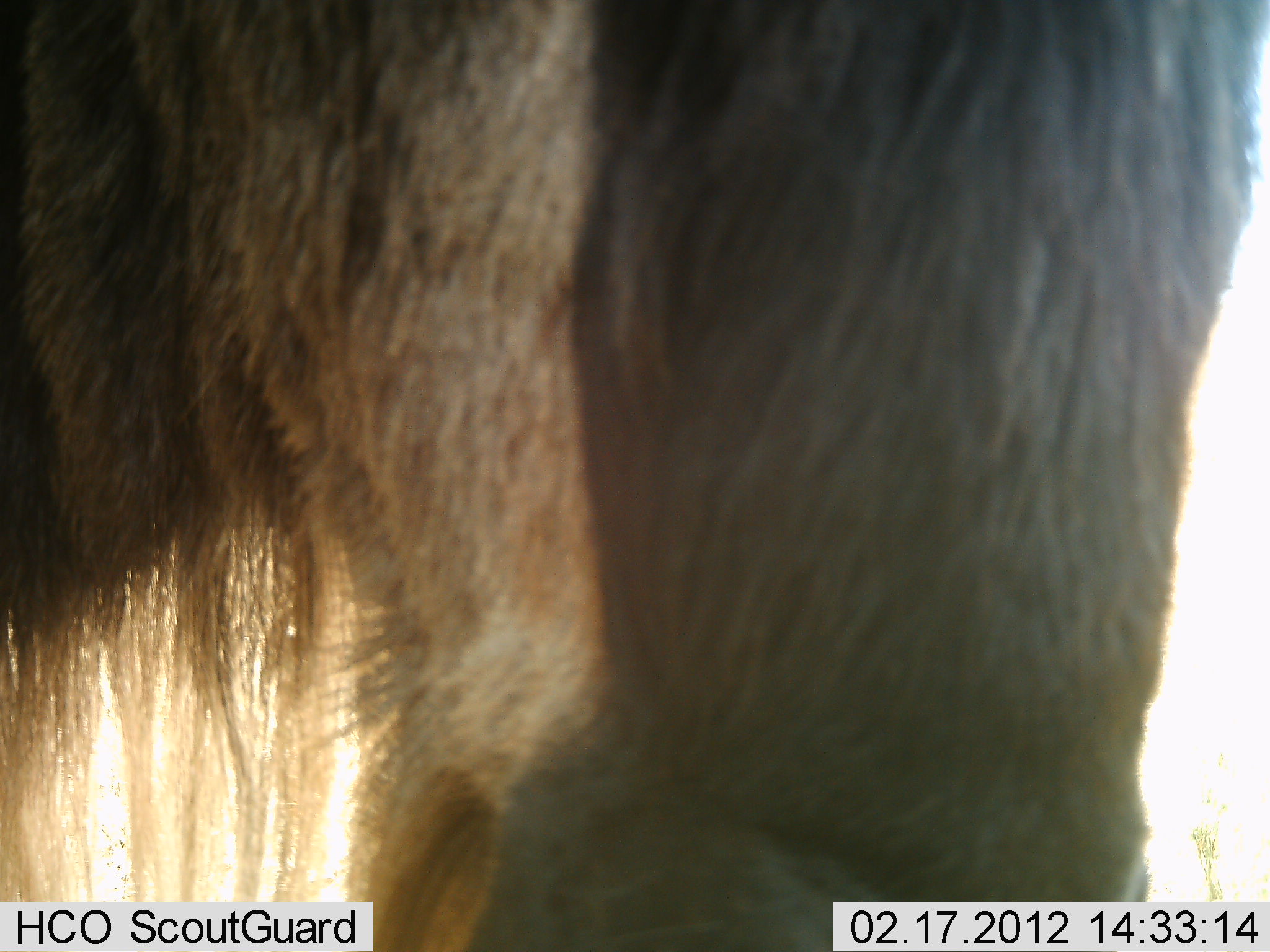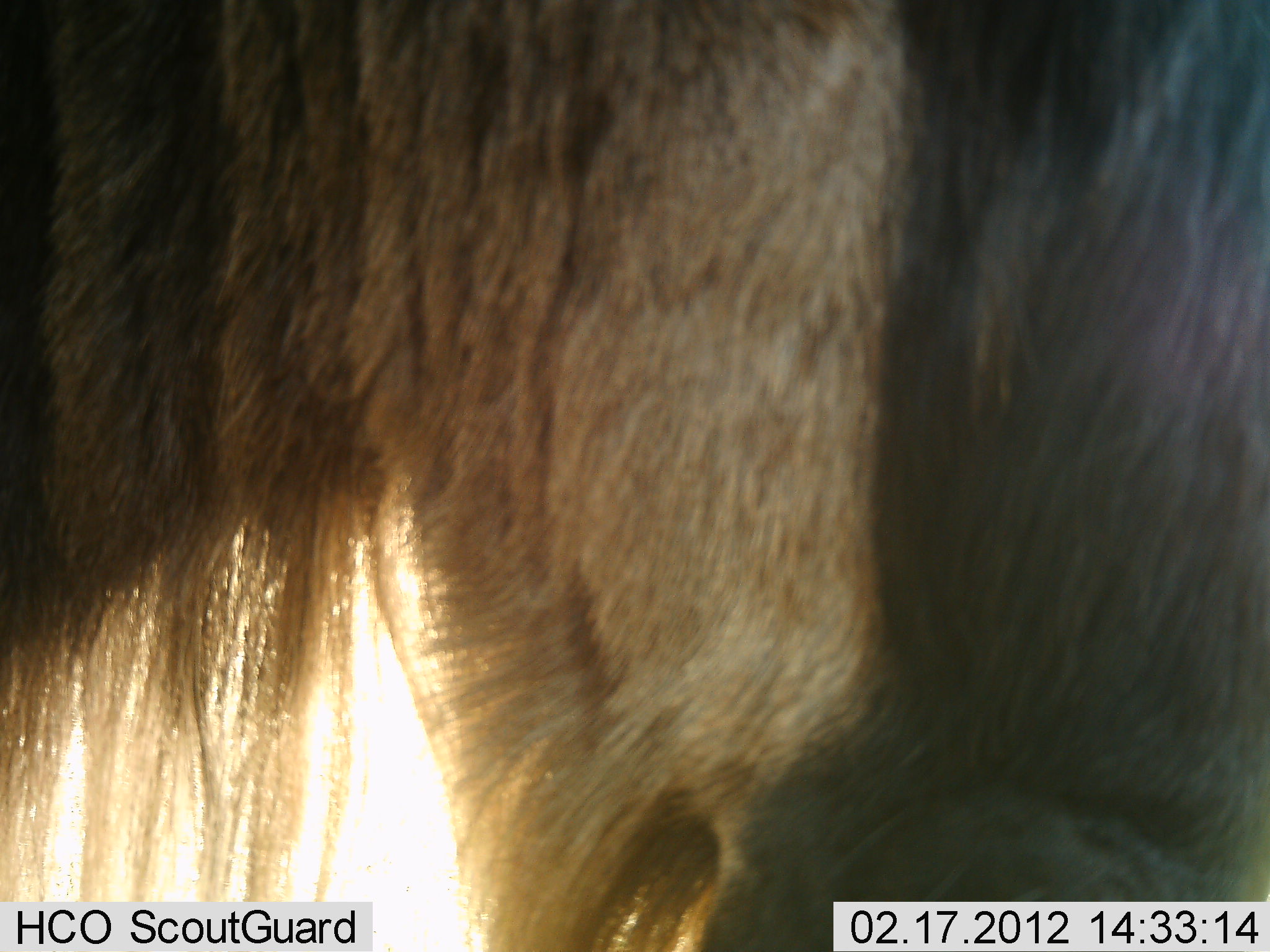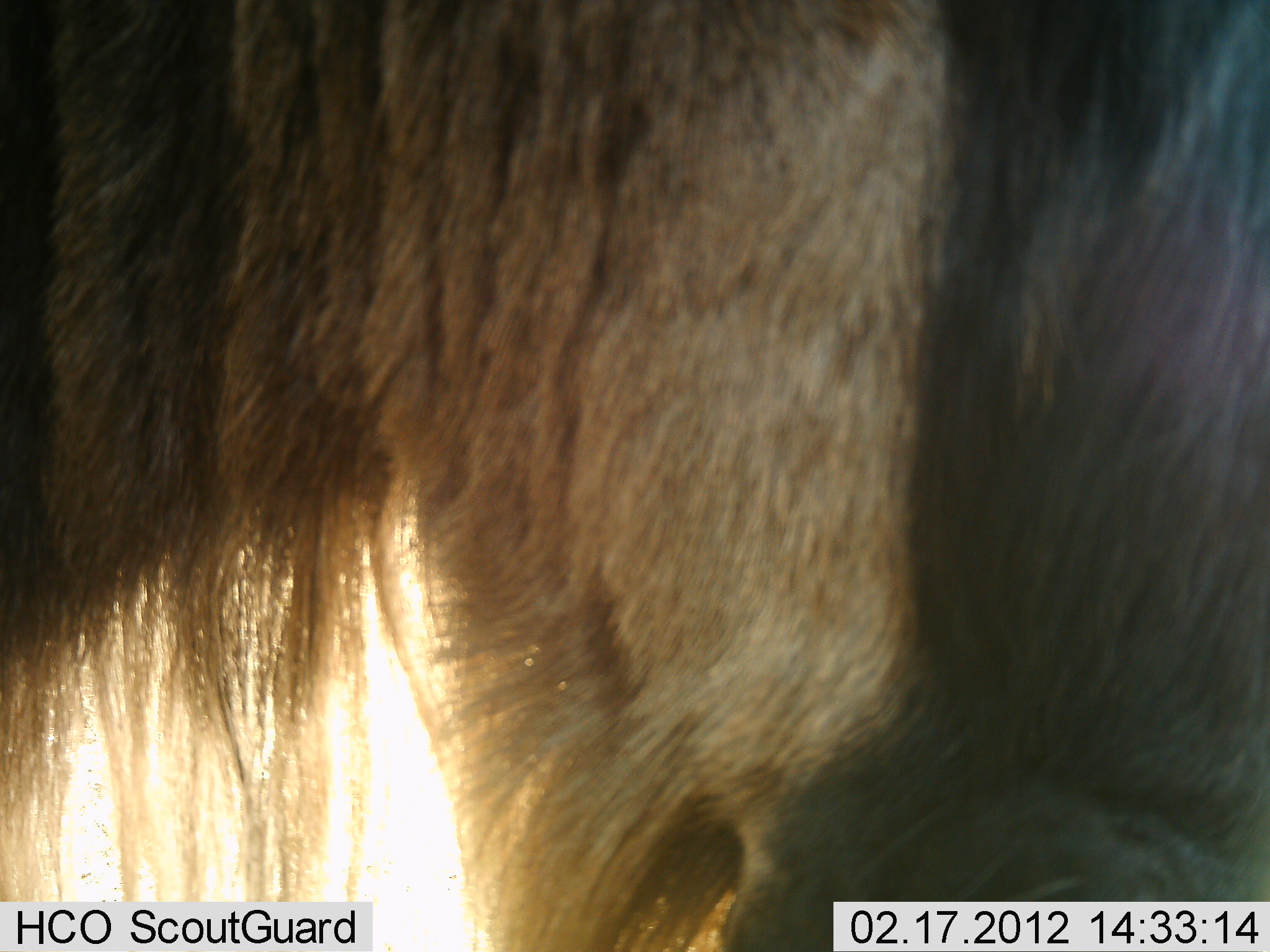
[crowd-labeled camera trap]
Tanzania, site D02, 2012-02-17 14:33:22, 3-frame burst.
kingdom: Animalia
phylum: Chordata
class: Mammalia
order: Artiodactyla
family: Bovidae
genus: Connochaetes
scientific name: Connochaetes taurinus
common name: blue wildebeest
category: wildebeest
Wildebeest (blue wildebeest) (Connochaetes taurinus), count 1. Behavior (volunteer vote fractions): standing 78%, resting 9%, moving 0%, interacting 13%. Young present (vote fraction): 0%. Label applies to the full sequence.